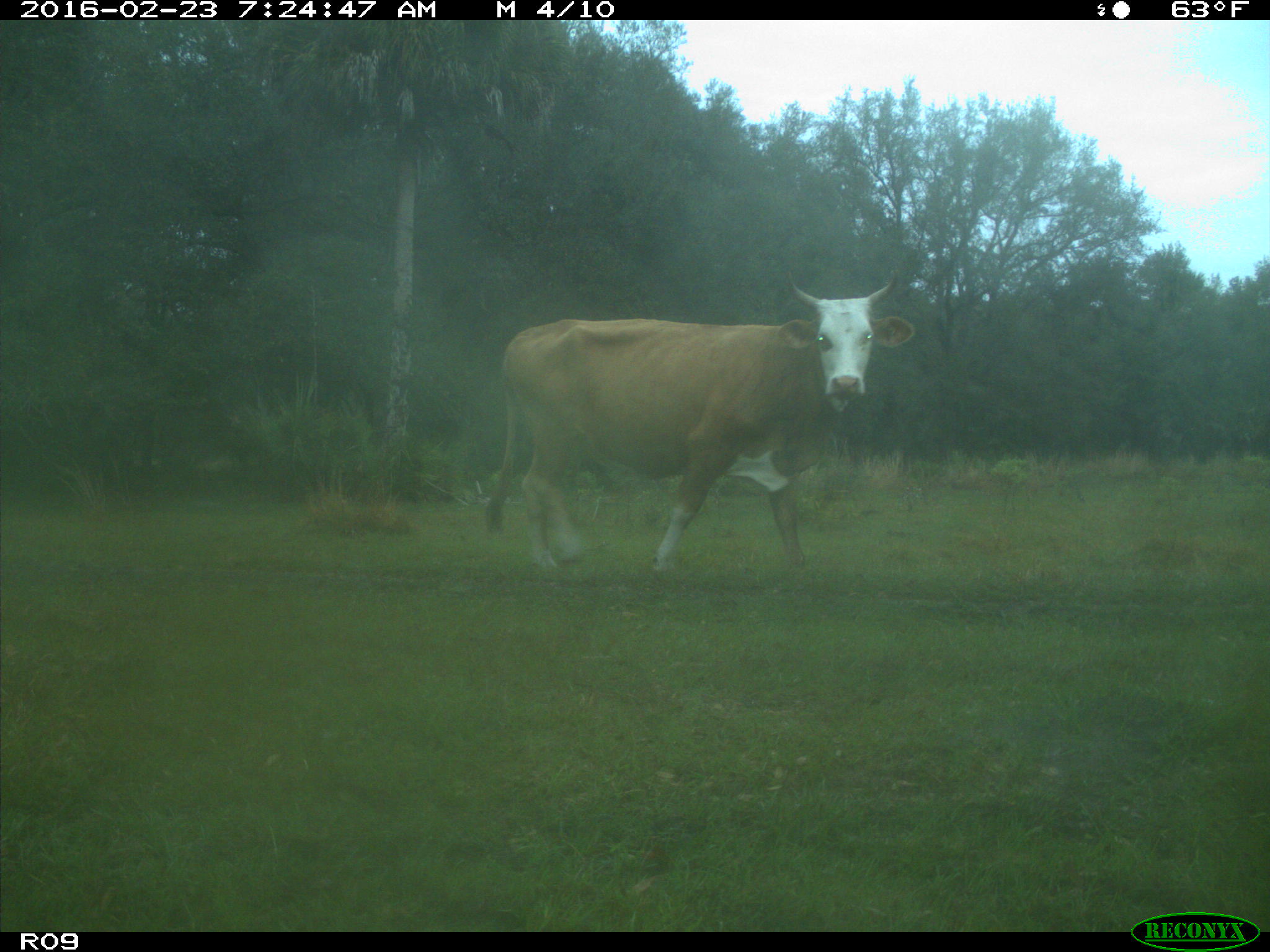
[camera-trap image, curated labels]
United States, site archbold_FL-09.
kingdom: Animalia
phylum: Chordata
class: Mammalia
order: Artiodactyla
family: Bovidae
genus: Bos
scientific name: Bos taurus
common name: domestic cow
Bos taurus (domestic cow).